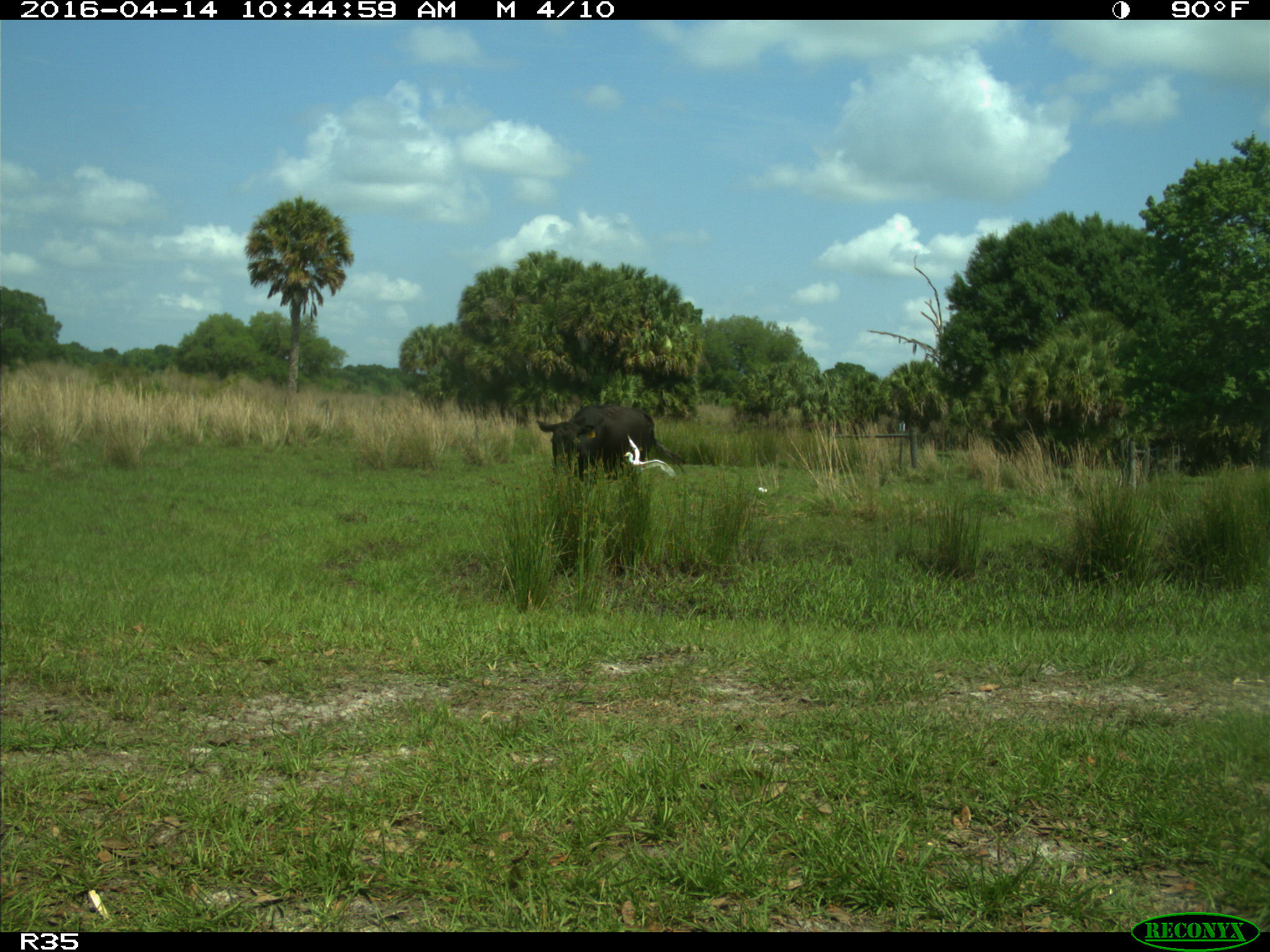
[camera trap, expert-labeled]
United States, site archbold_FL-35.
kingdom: Animalia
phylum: Chordata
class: Mammalia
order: Artiodactyla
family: Bovidae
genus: Bos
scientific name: Bos taurus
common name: domestic cow